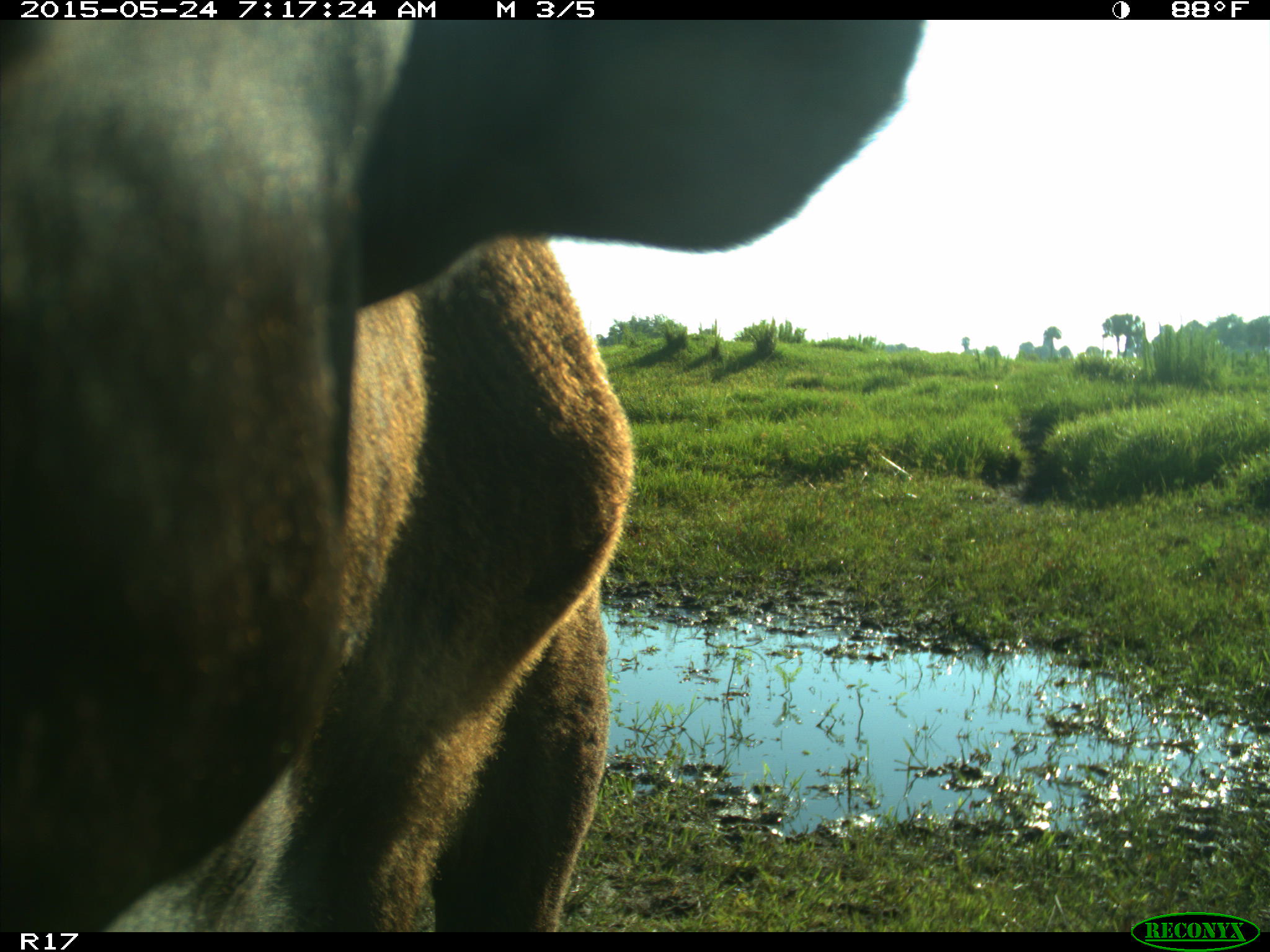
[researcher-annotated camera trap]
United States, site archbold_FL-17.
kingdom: Animalia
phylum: Chordata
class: Mammalia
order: Artiodactyla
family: Bovidae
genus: Bos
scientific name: Bos taurus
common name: domestic cow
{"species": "Bos taurus (domestic cow)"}